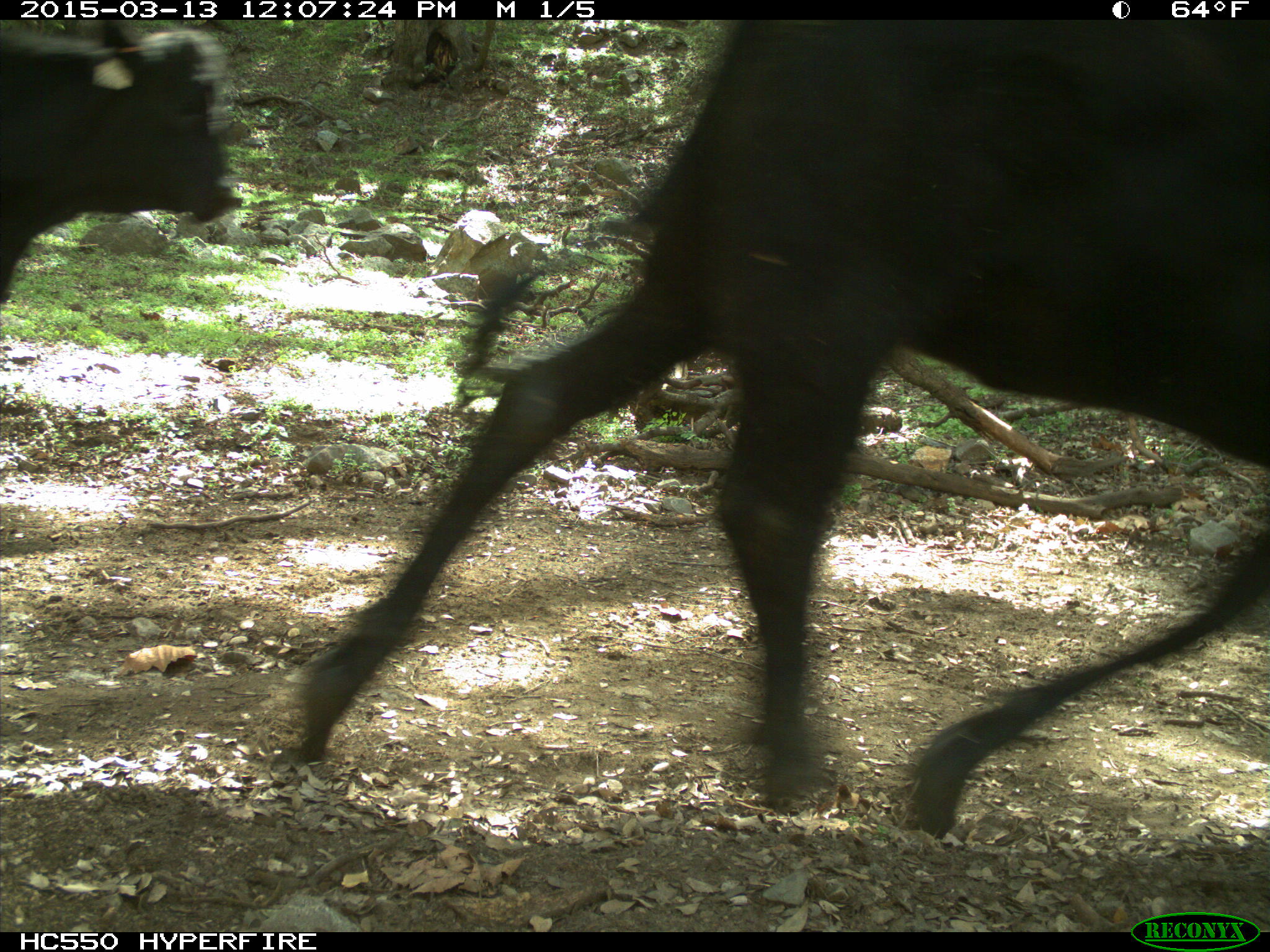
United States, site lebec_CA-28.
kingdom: Animalia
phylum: Chordata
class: Mammalia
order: Artiodactyla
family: Bovidae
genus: Bos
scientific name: Bos taurus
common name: domestic cow